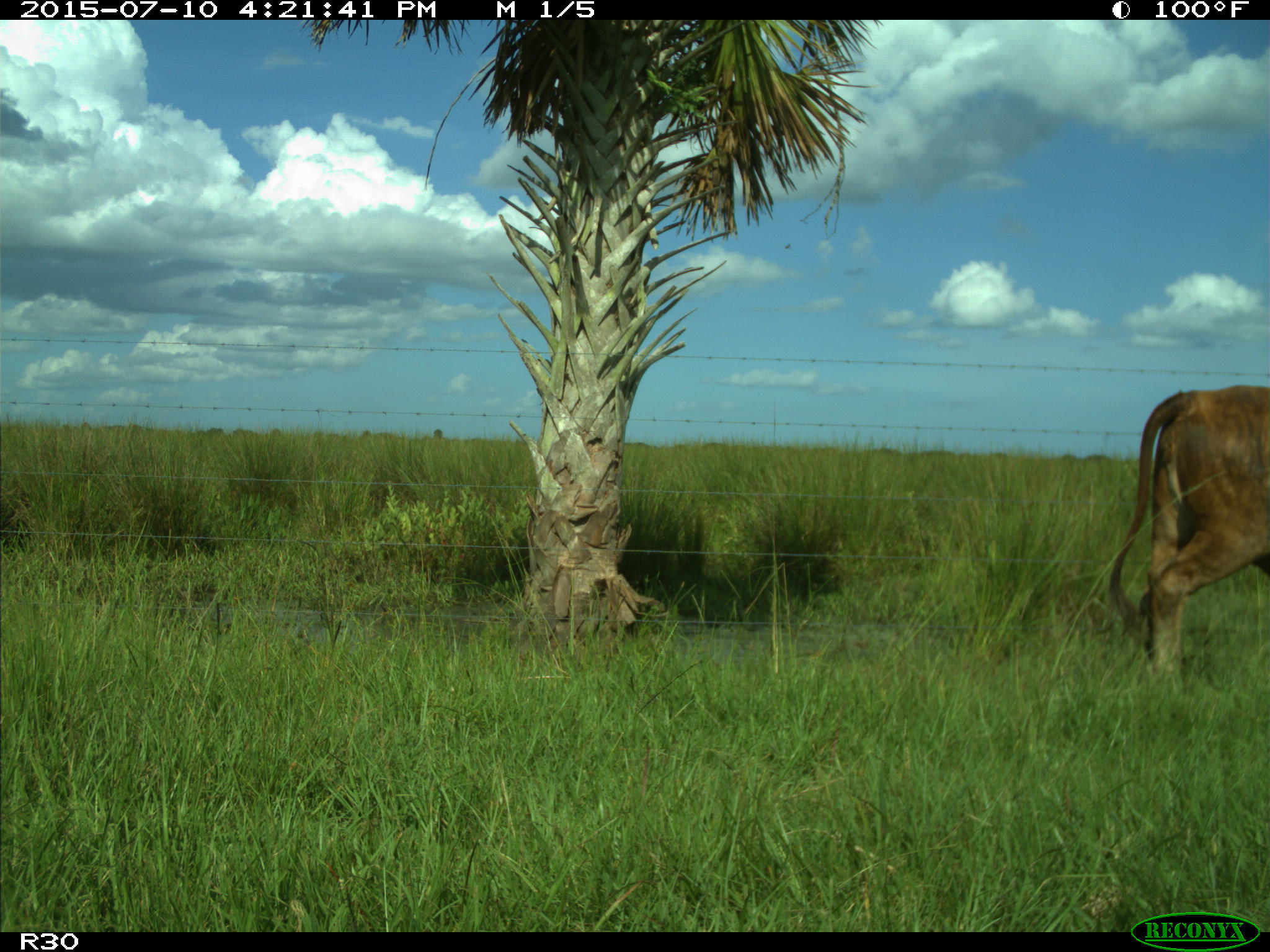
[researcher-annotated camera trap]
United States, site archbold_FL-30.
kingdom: Animalia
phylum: Chordata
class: Mammalia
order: Artiodactyla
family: Bovidae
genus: Bos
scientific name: Bos taurus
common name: domestic cow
Bos taurus (domestic cow).